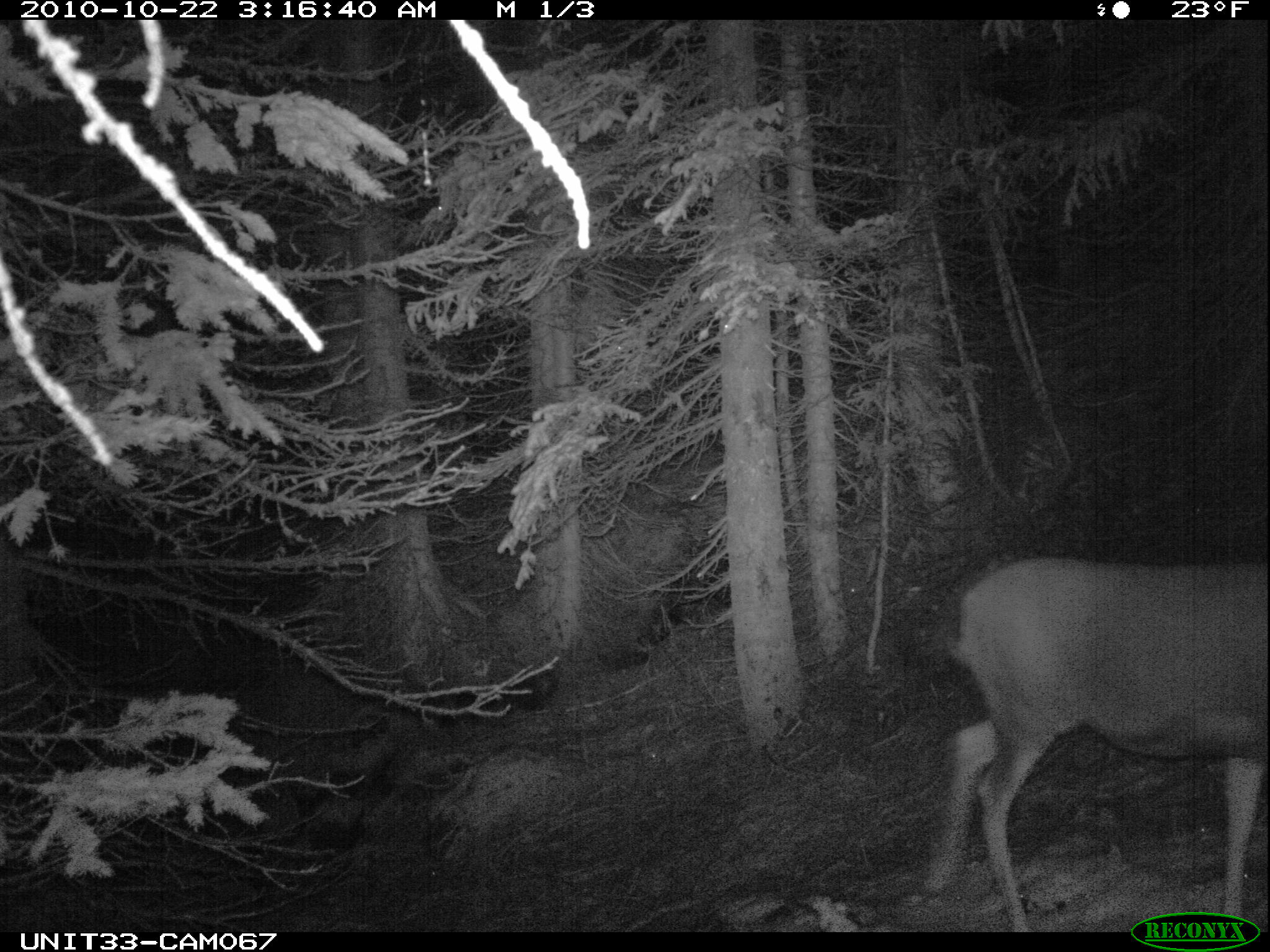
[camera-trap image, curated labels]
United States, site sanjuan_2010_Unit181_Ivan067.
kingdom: Animalia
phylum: Chordata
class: Mammalia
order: Artiodactyla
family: Cervidae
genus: Odocoileus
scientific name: Odocoileus hemionus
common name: mule deer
Odocoileus hemionus (mule deer).